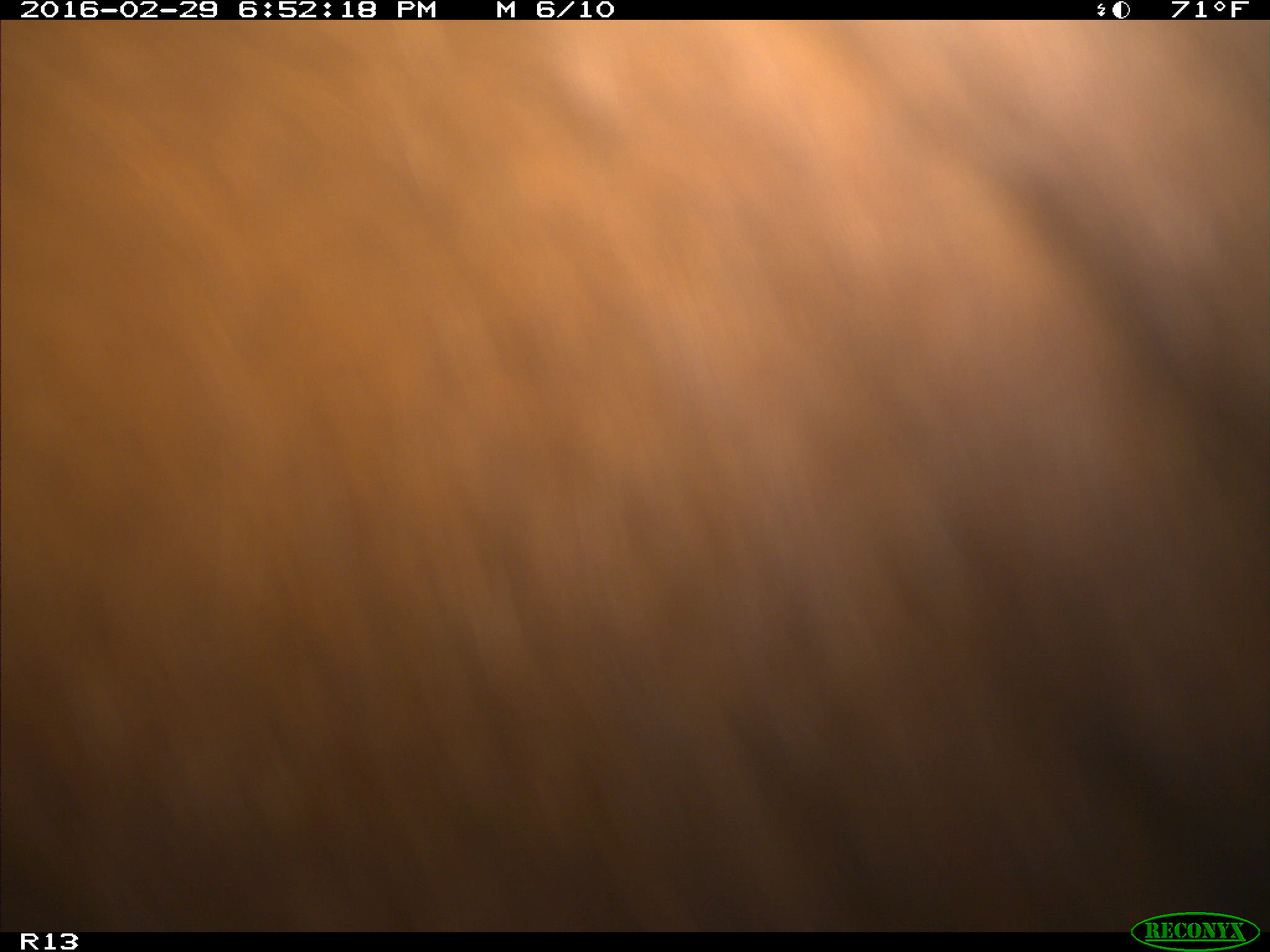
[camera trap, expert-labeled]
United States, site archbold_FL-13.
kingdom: Animalia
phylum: Chordata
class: Mammalia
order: Artiodactyla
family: Bovidae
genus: Bos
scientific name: Bos taurus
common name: domestic cow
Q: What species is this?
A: Bos taurus (domestic cow).